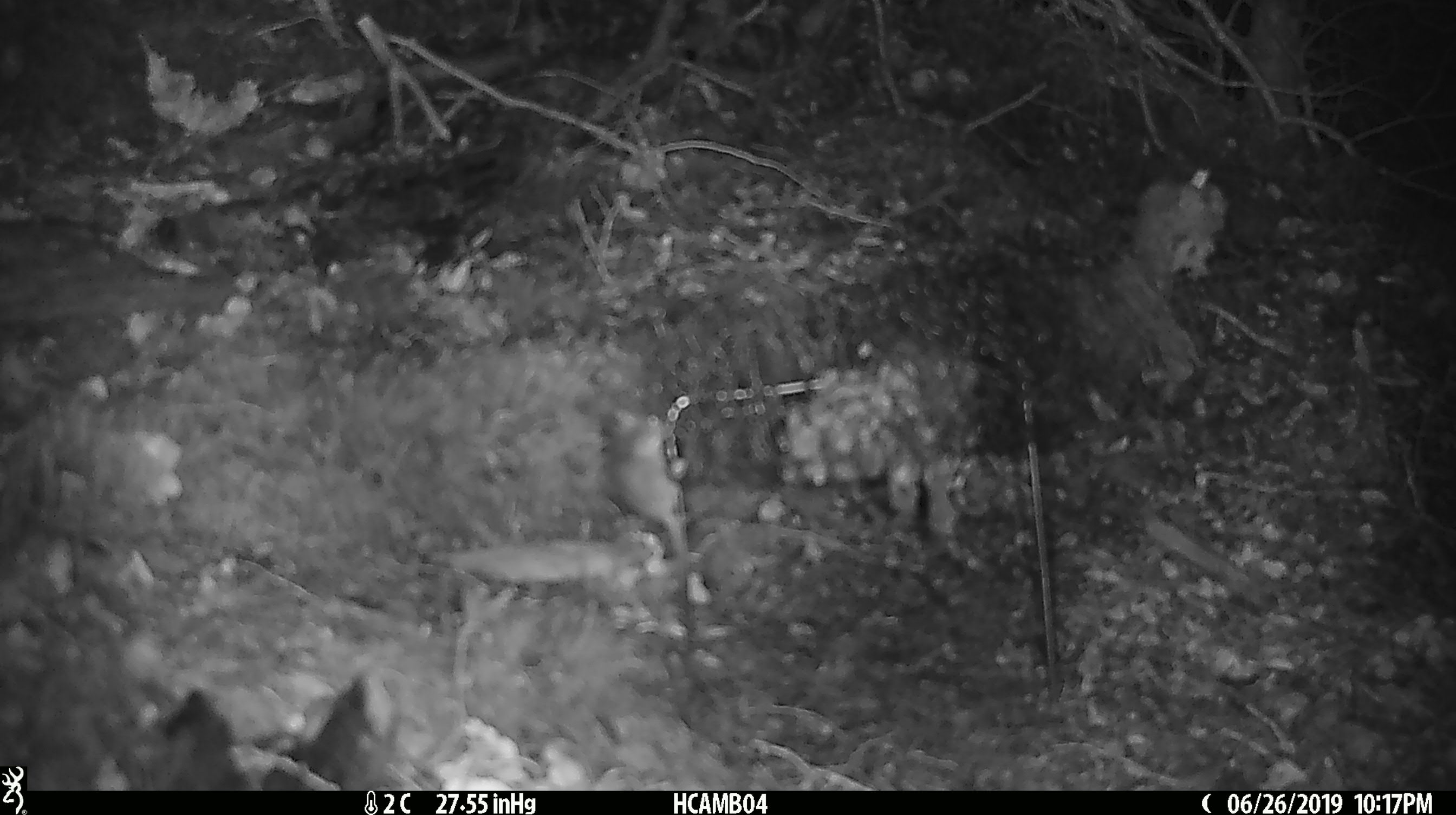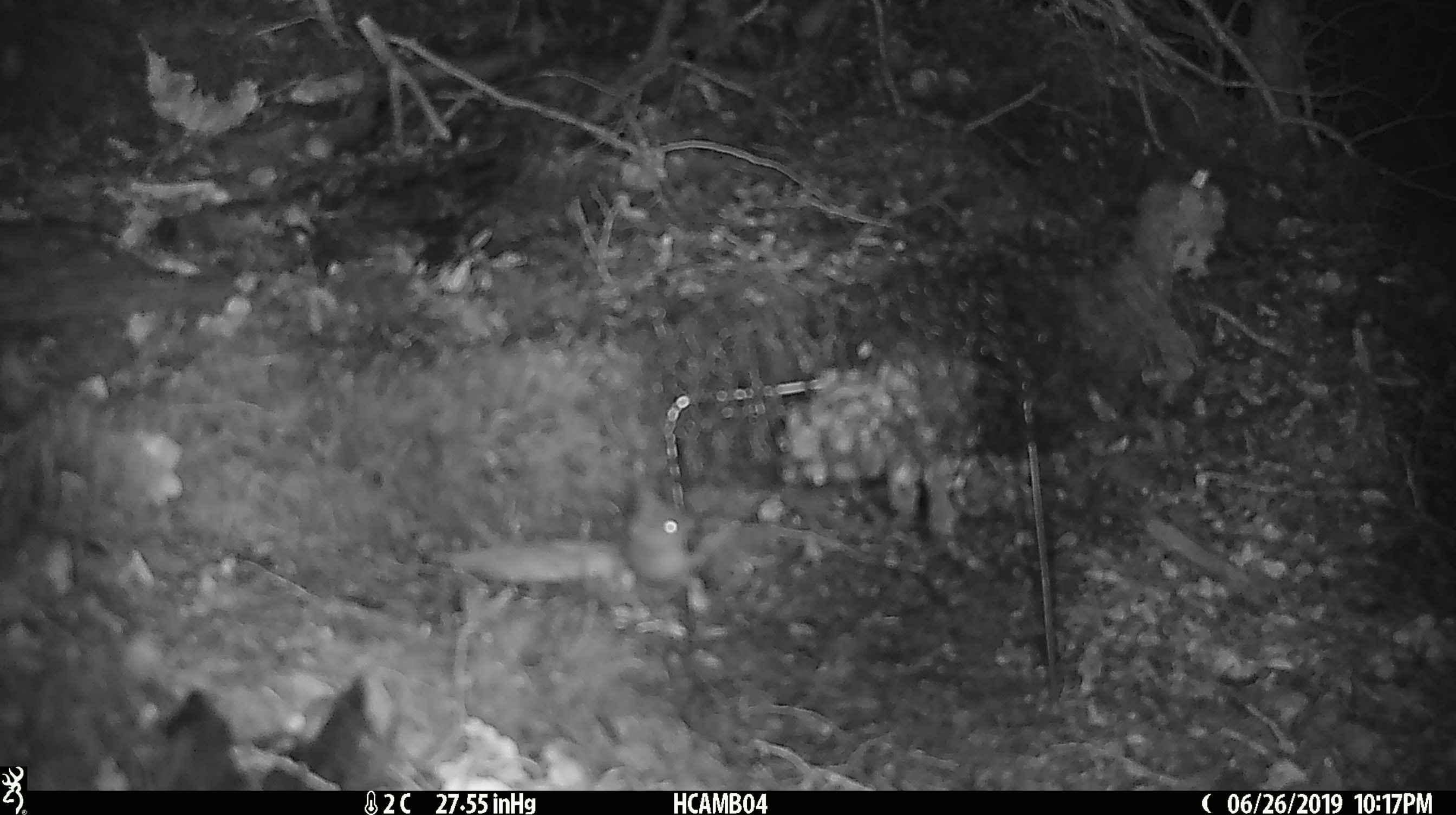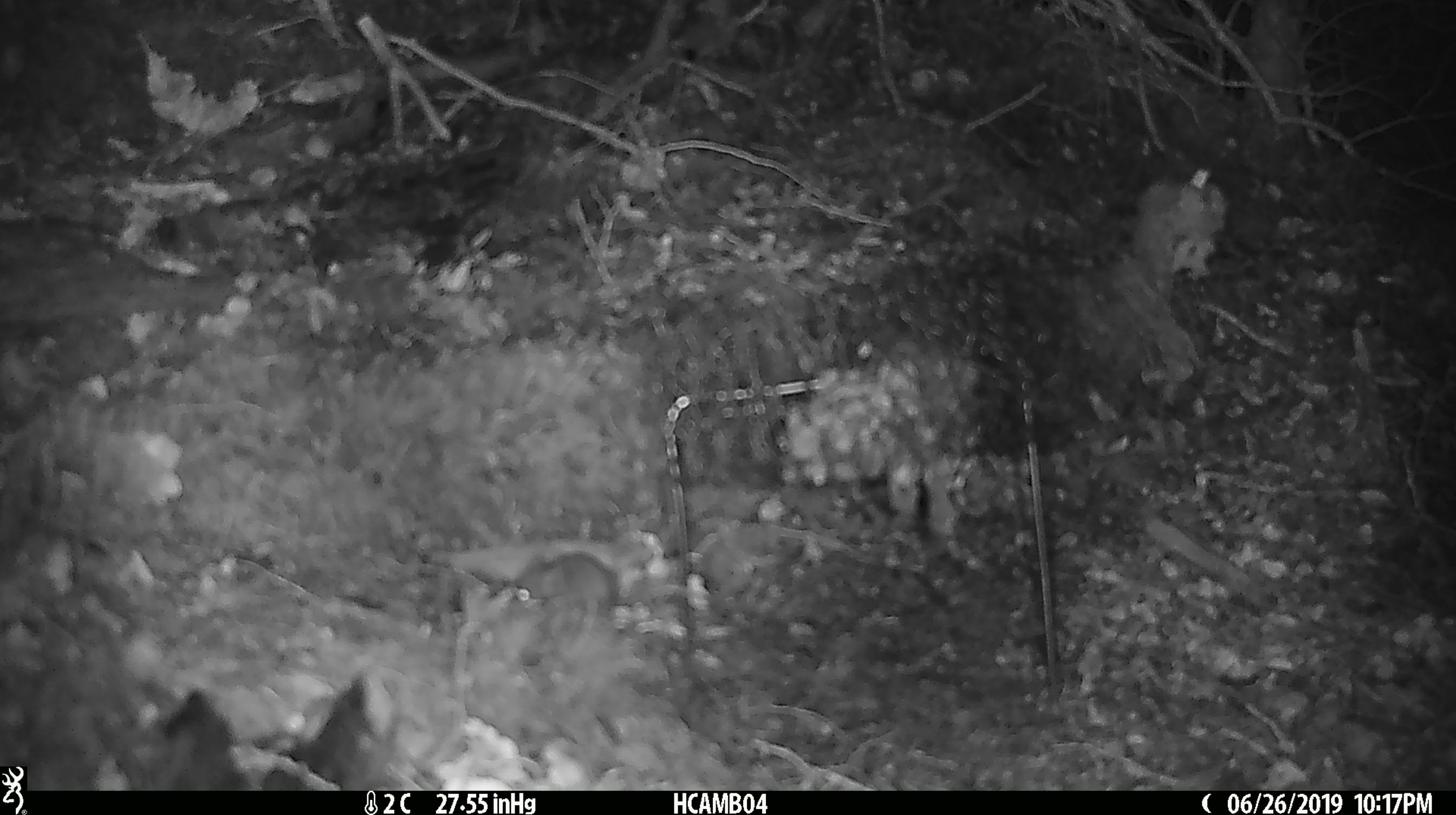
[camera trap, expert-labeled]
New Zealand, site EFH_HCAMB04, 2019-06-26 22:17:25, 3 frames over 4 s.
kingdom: Animalia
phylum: Chordata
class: Mammalia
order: Rodentia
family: Muridae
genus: Mus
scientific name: Mus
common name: mouse